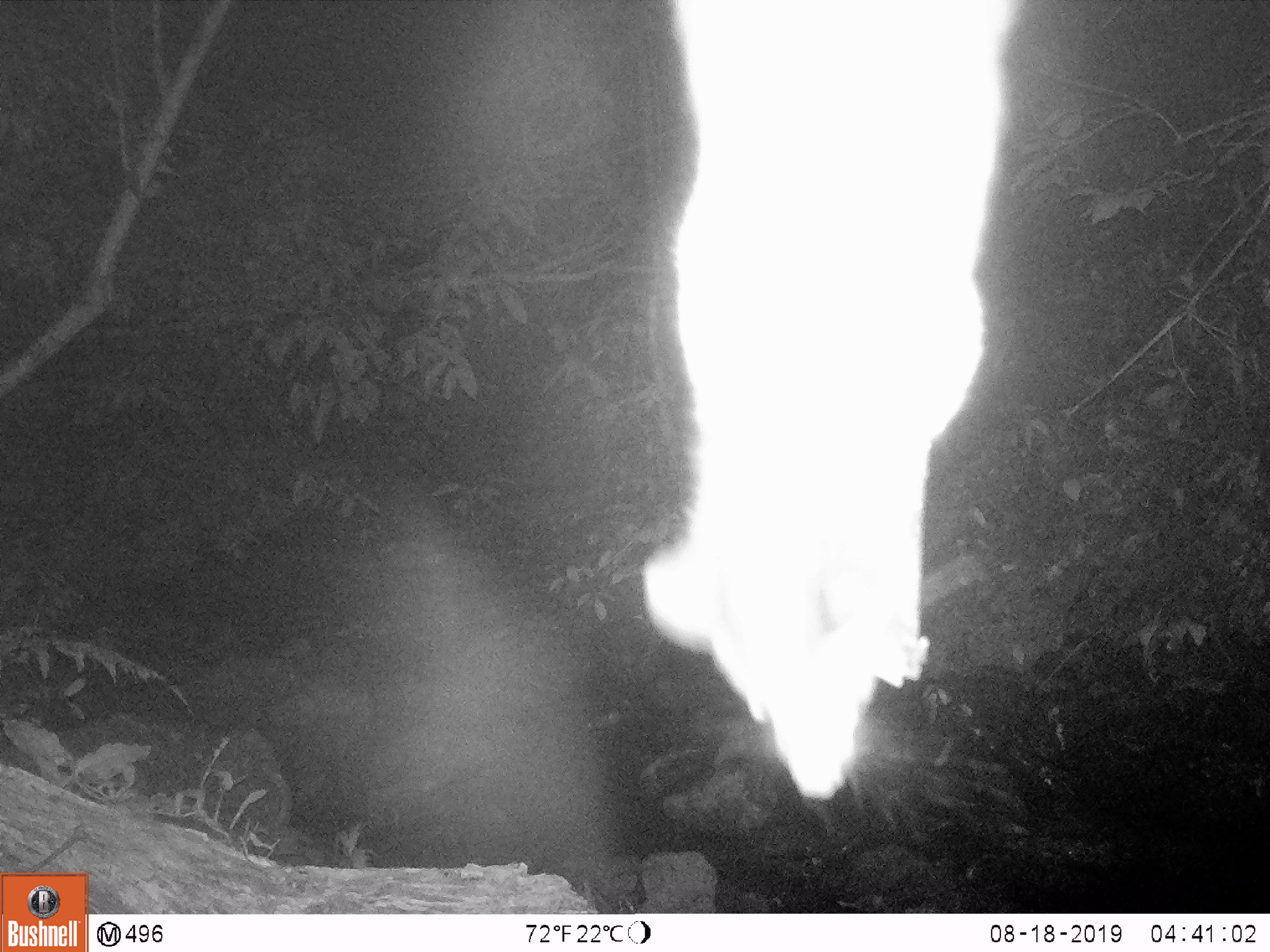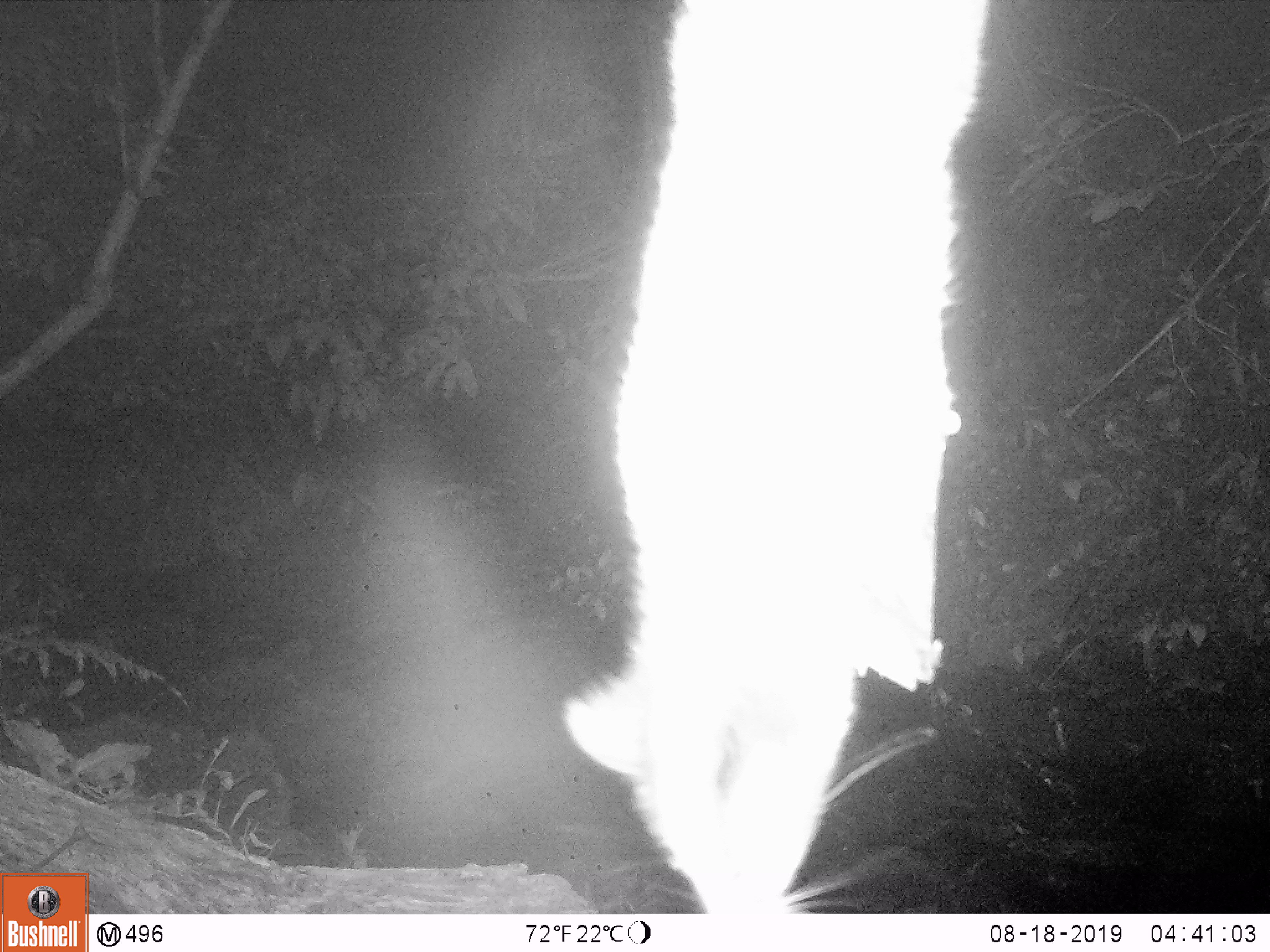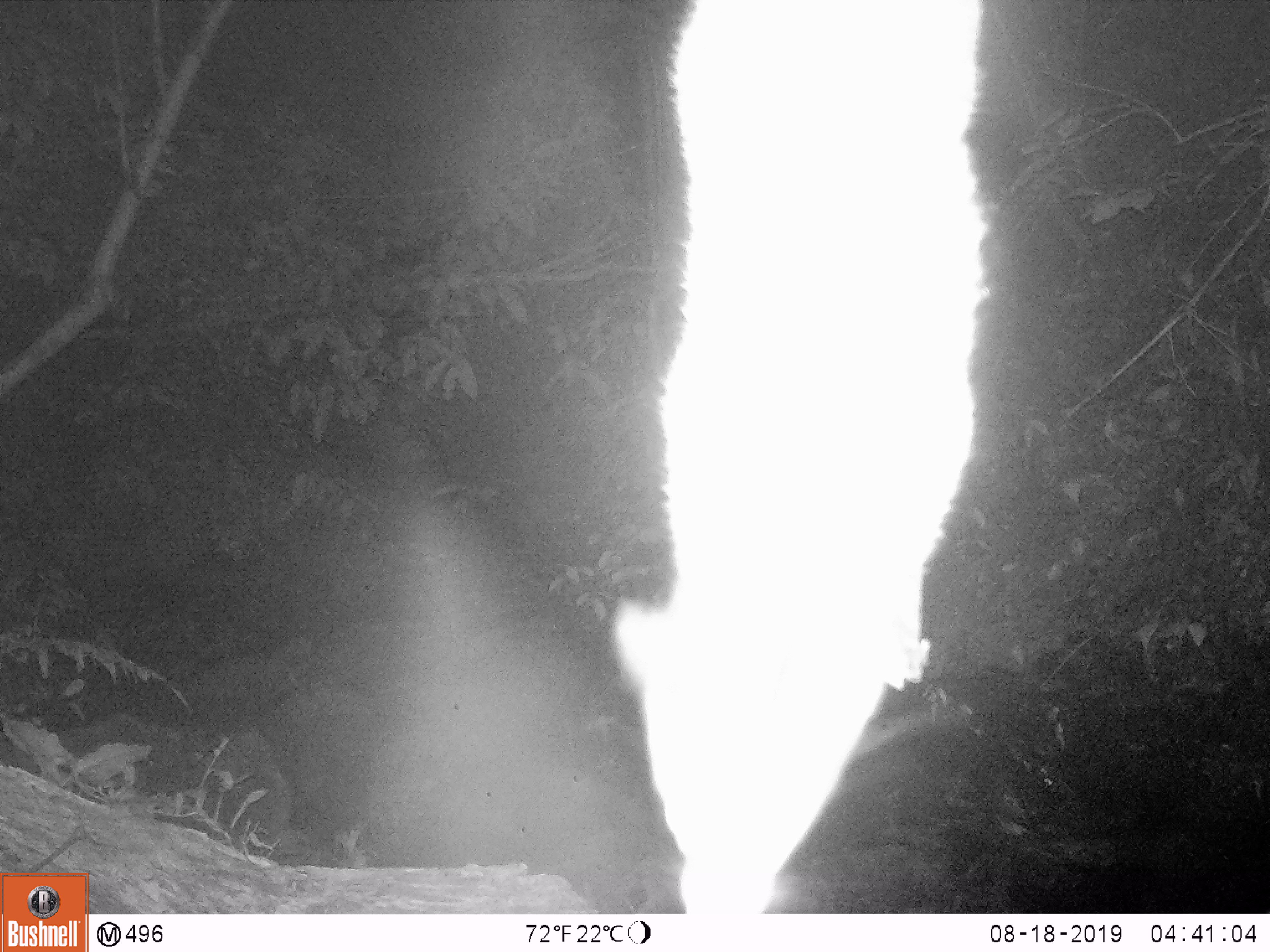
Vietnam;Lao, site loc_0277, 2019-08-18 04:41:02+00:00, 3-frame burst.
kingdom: Animalia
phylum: Chordata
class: Mammalia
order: Carnivora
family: Viverridae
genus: Paguma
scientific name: Paguma larvata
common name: masked palm civet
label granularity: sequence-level